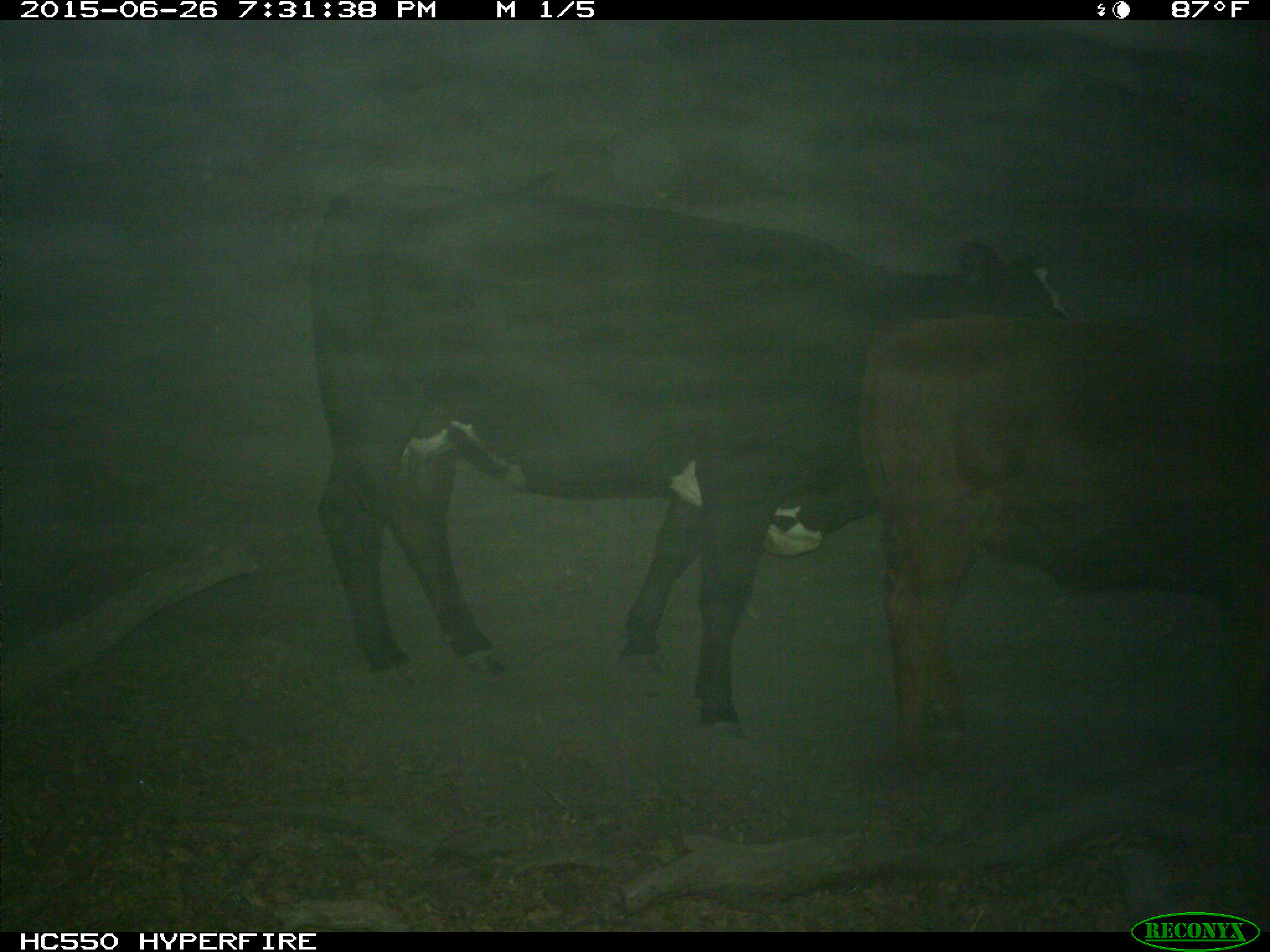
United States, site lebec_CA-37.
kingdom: Animalia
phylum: Chordata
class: Mammalia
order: Artiodactyla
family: Bovidae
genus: Bos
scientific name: Bos taurus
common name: domestic cow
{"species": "Bos taurus (domestic cow)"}